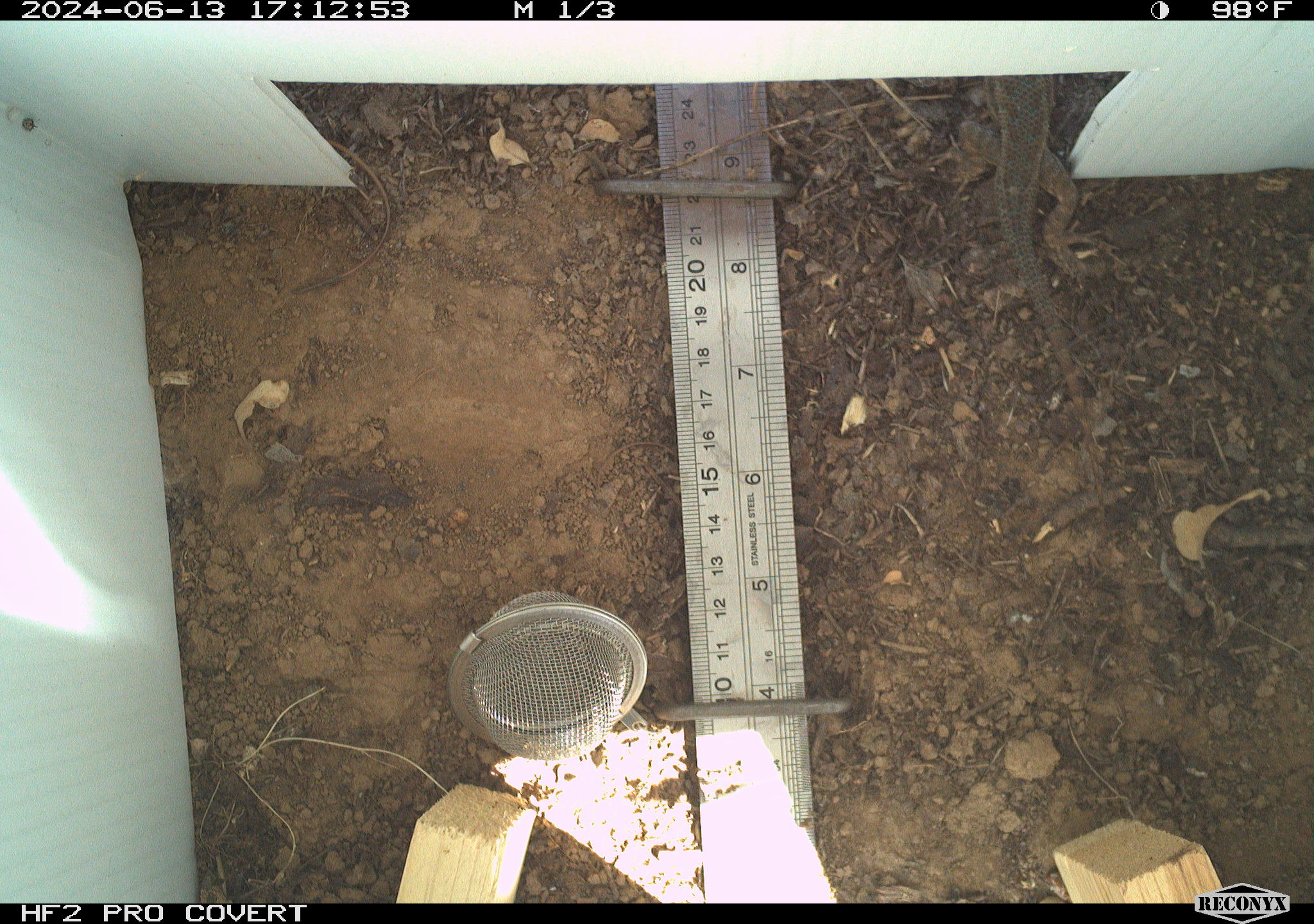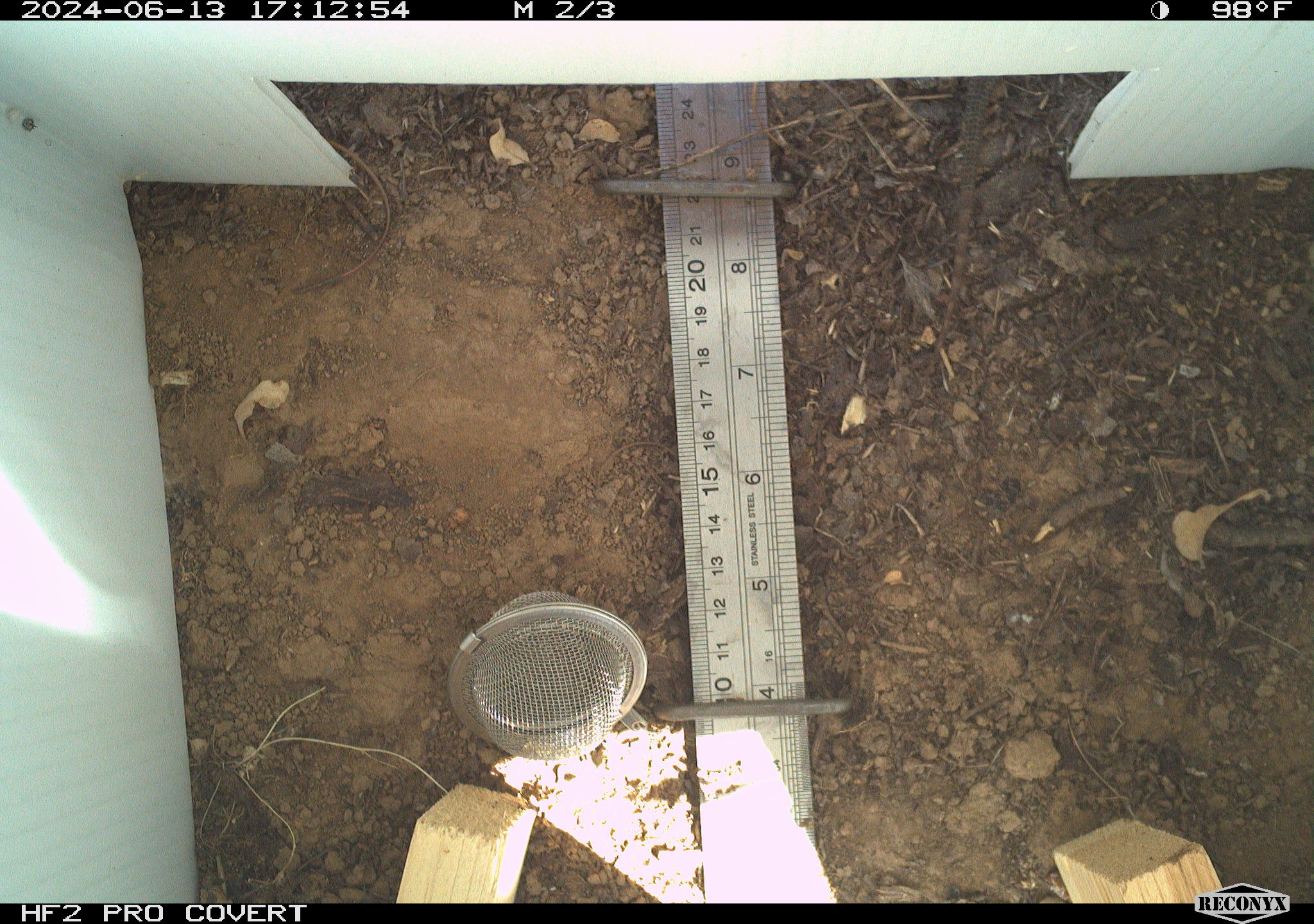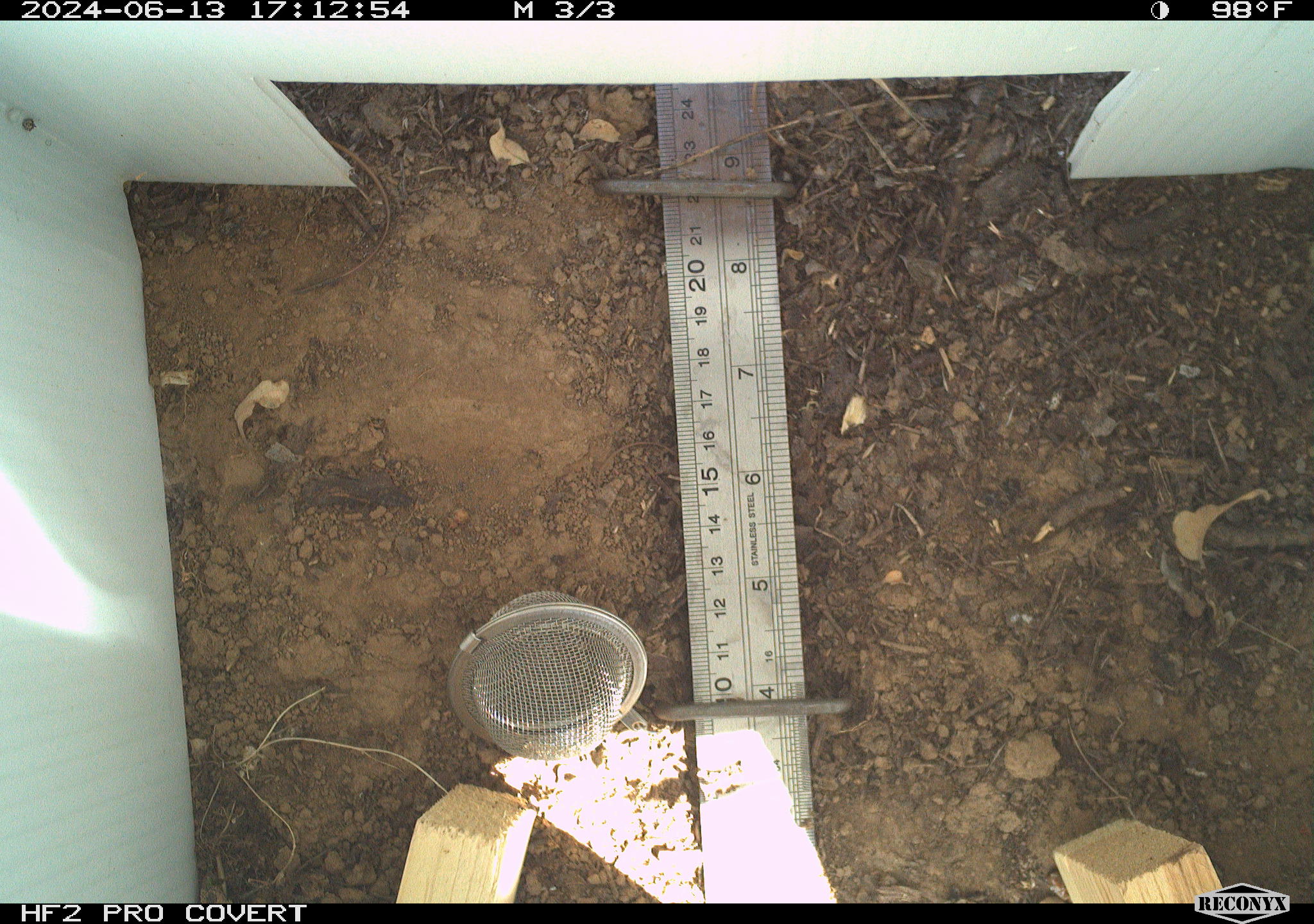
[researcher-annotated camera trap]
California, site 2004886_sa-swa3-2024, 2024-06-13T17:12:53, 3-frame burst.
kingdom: Animalia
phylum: Chordata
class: Reptilia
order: Squamata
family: Phrynosomatidae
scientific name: Phrynosomatidae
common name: phrynosomatid lizards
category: phrynosomatidae family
Phrynosomatidae family (phrynosomatid lizards) (Phrynosomatidae).